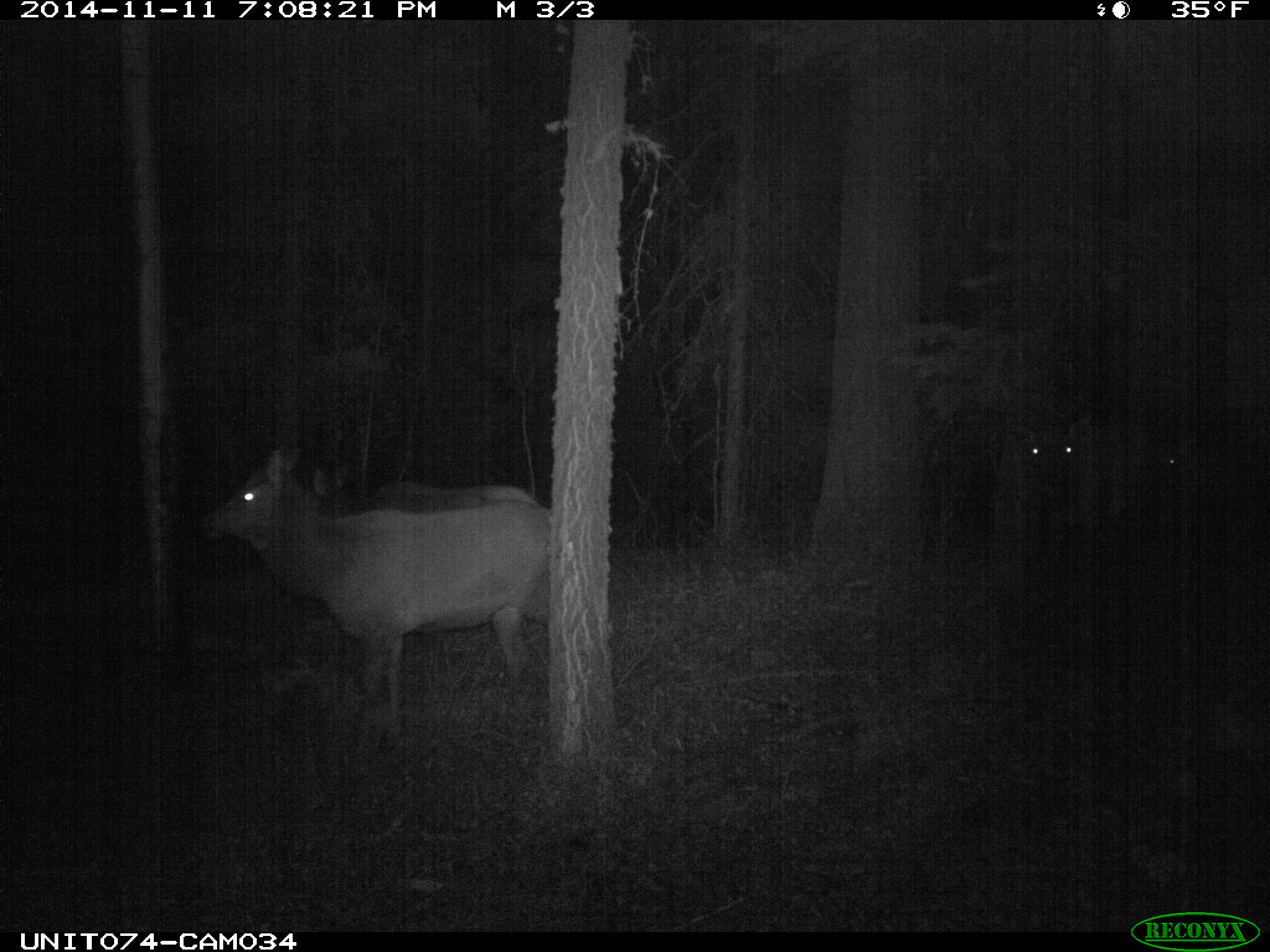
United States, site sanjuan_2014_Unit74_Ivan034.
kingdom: Animalia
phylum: Chordata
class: Mammalia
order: Artiodactyla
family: Cervidae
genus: Cervus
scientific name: Cervus elaphus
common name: red deer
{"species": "Cervus elaphus (red deer)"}